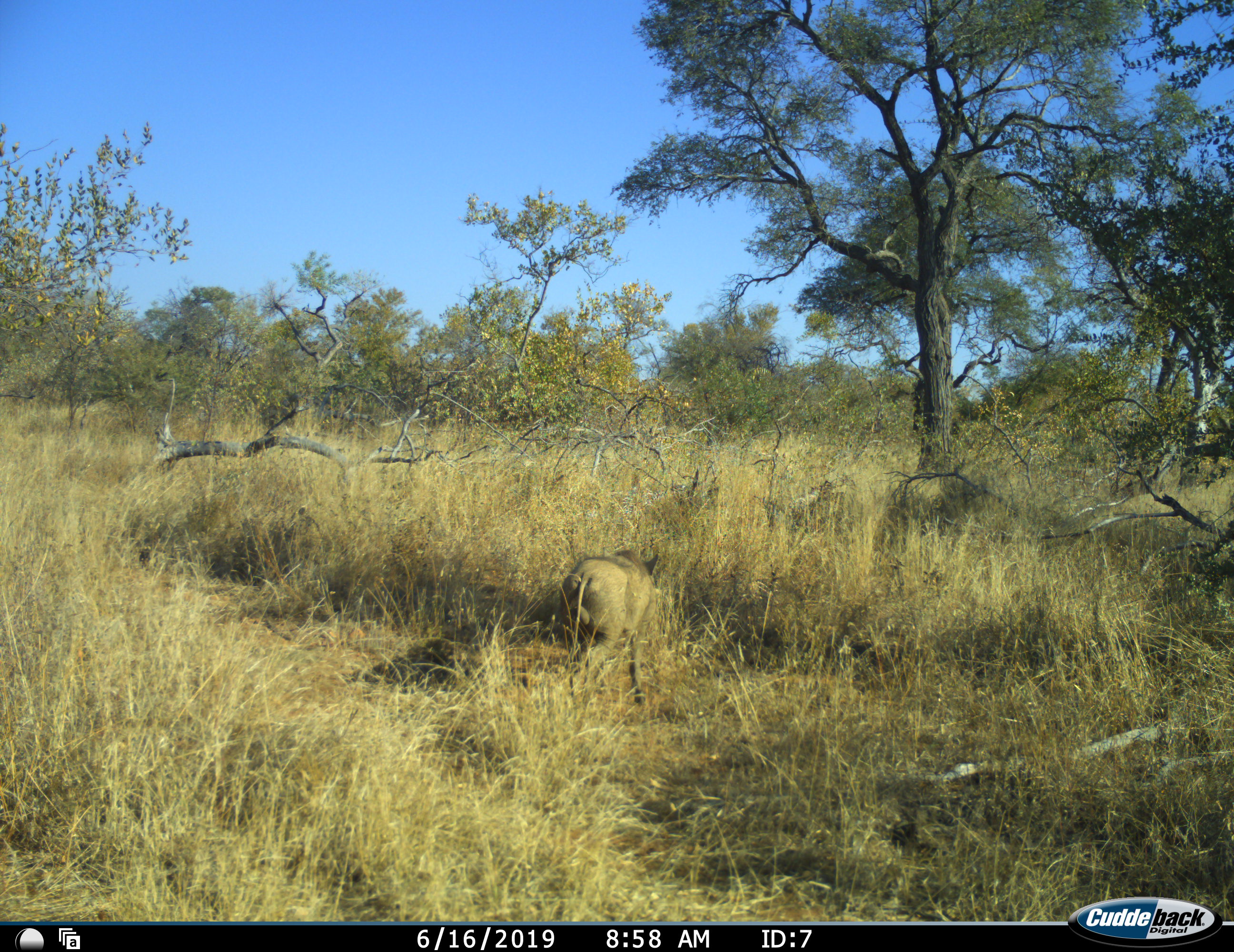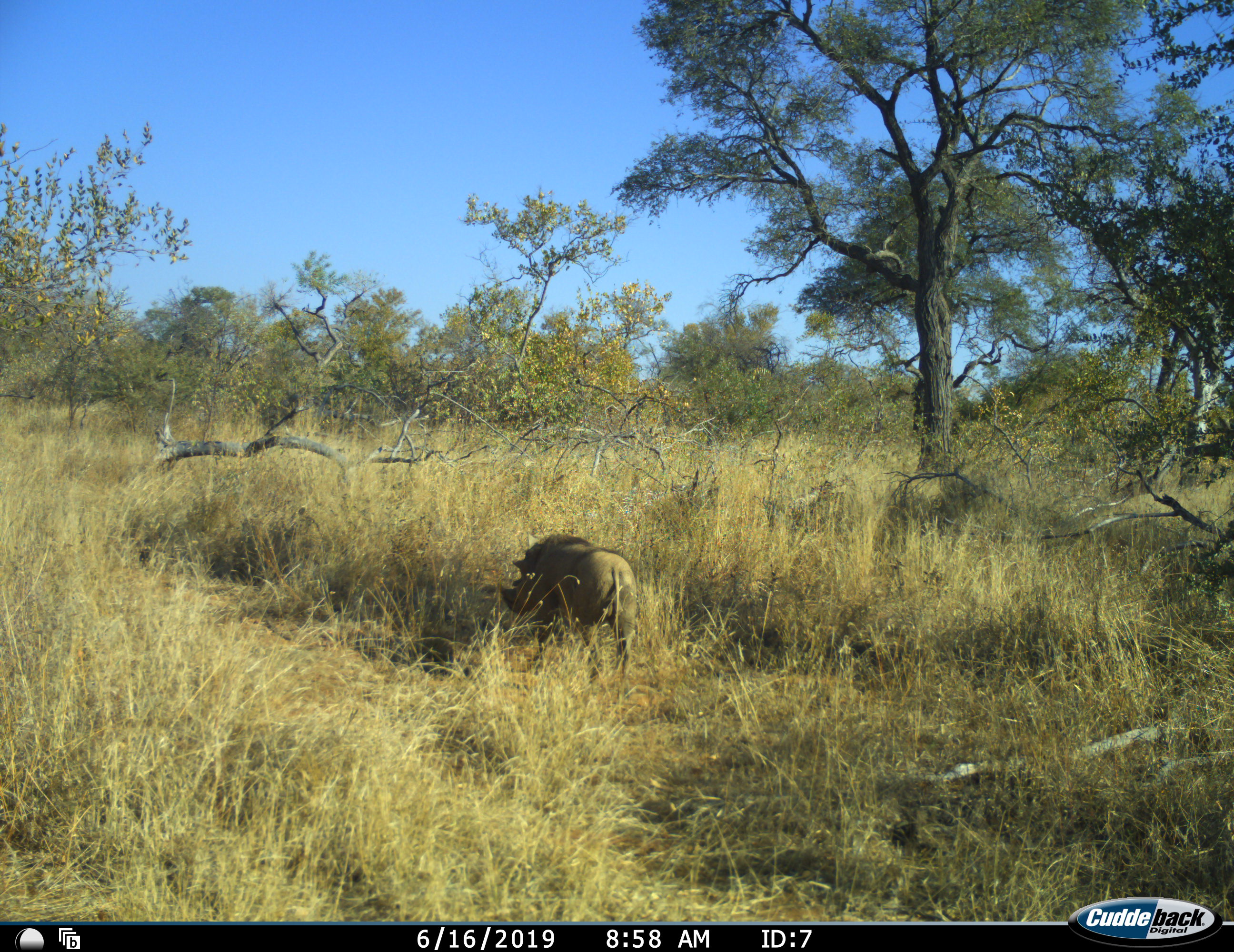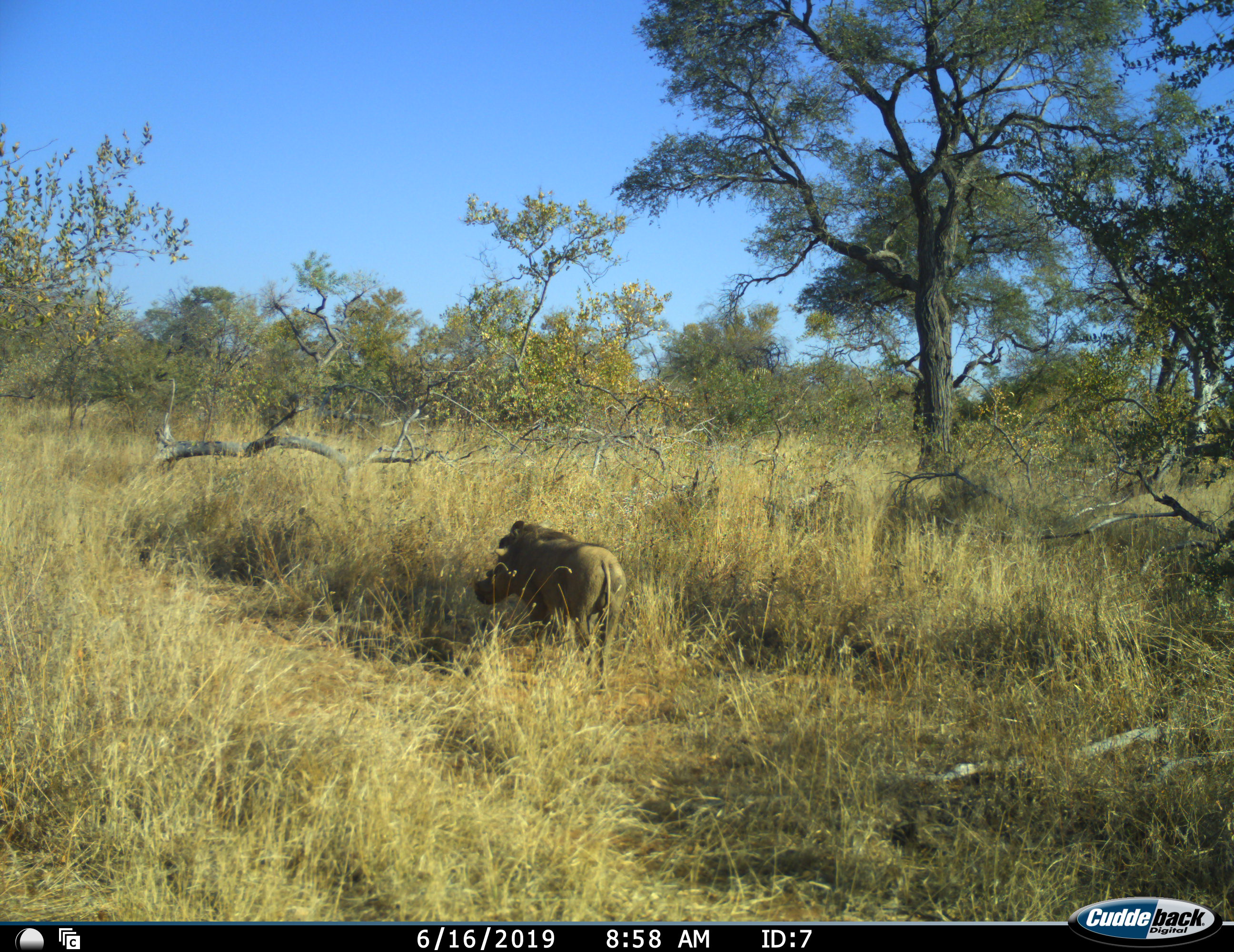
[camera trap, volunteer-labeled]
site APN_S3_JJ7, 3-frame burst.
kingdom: Animalia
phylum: Chordata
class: Mammalia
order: Artiodactyla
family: Suidae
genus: Phacochoerus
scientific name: Phacochoerus africanus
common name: warthog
Warthog (Phacochoerus africanus), count 1. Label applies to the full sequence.